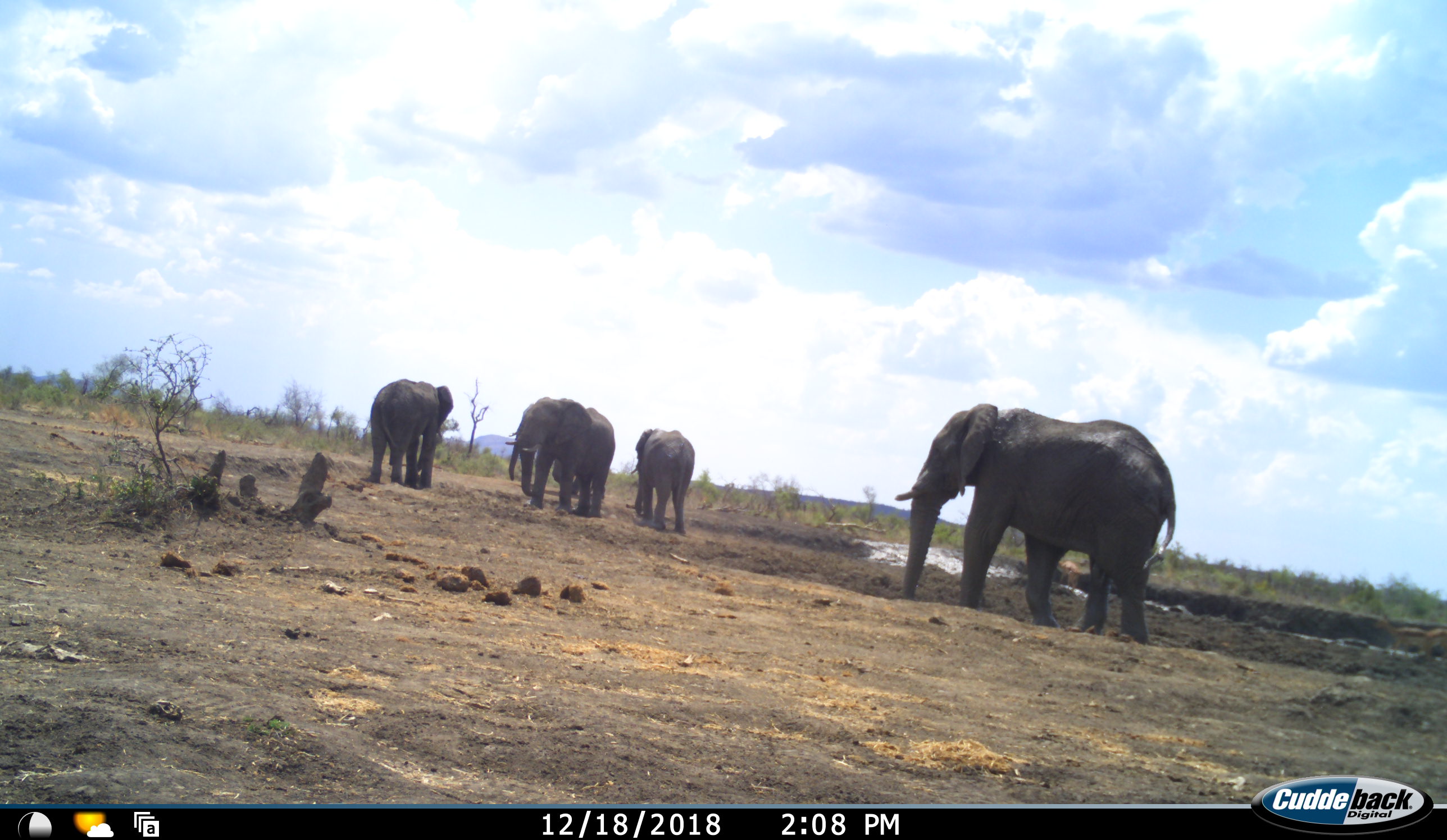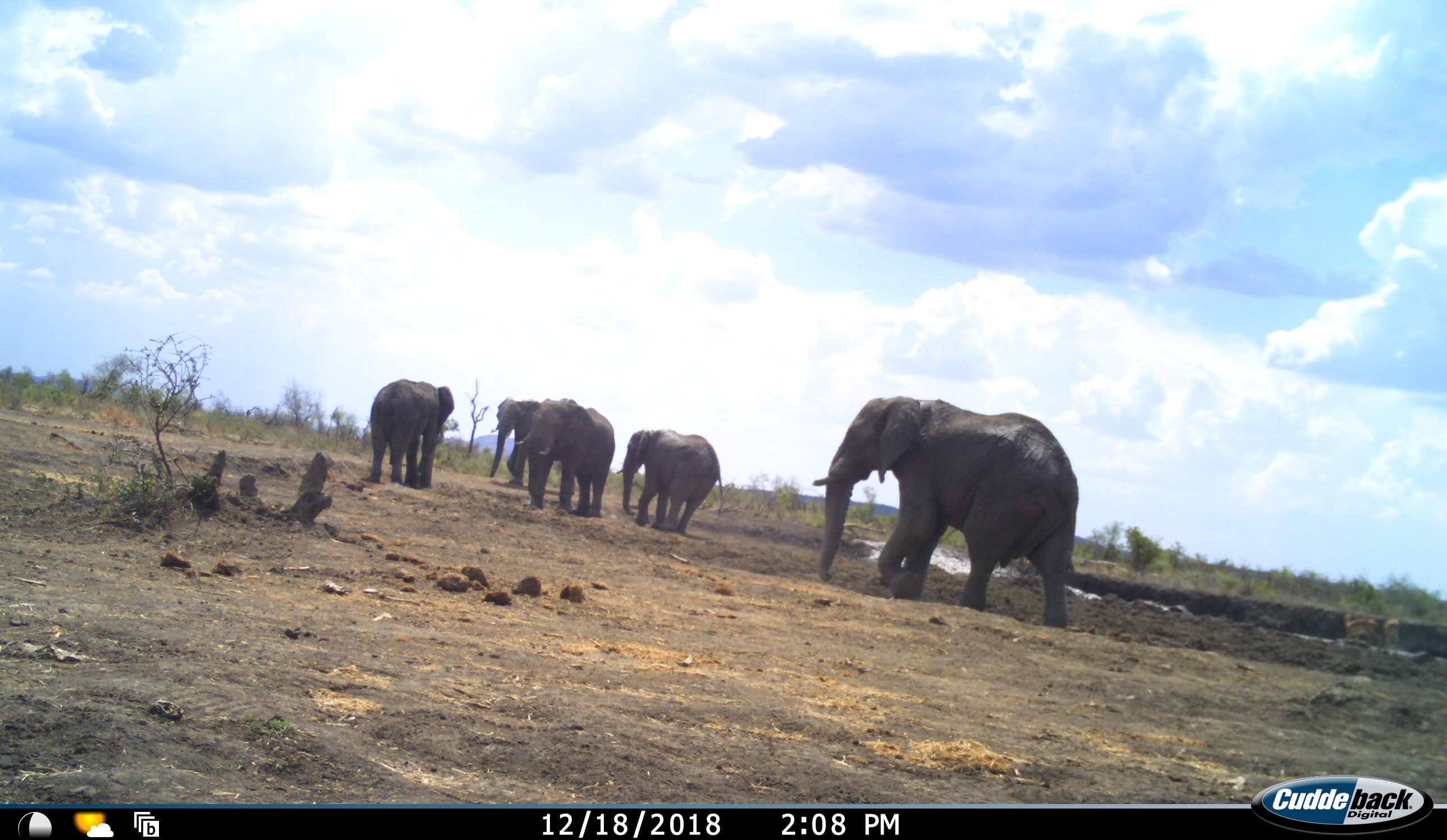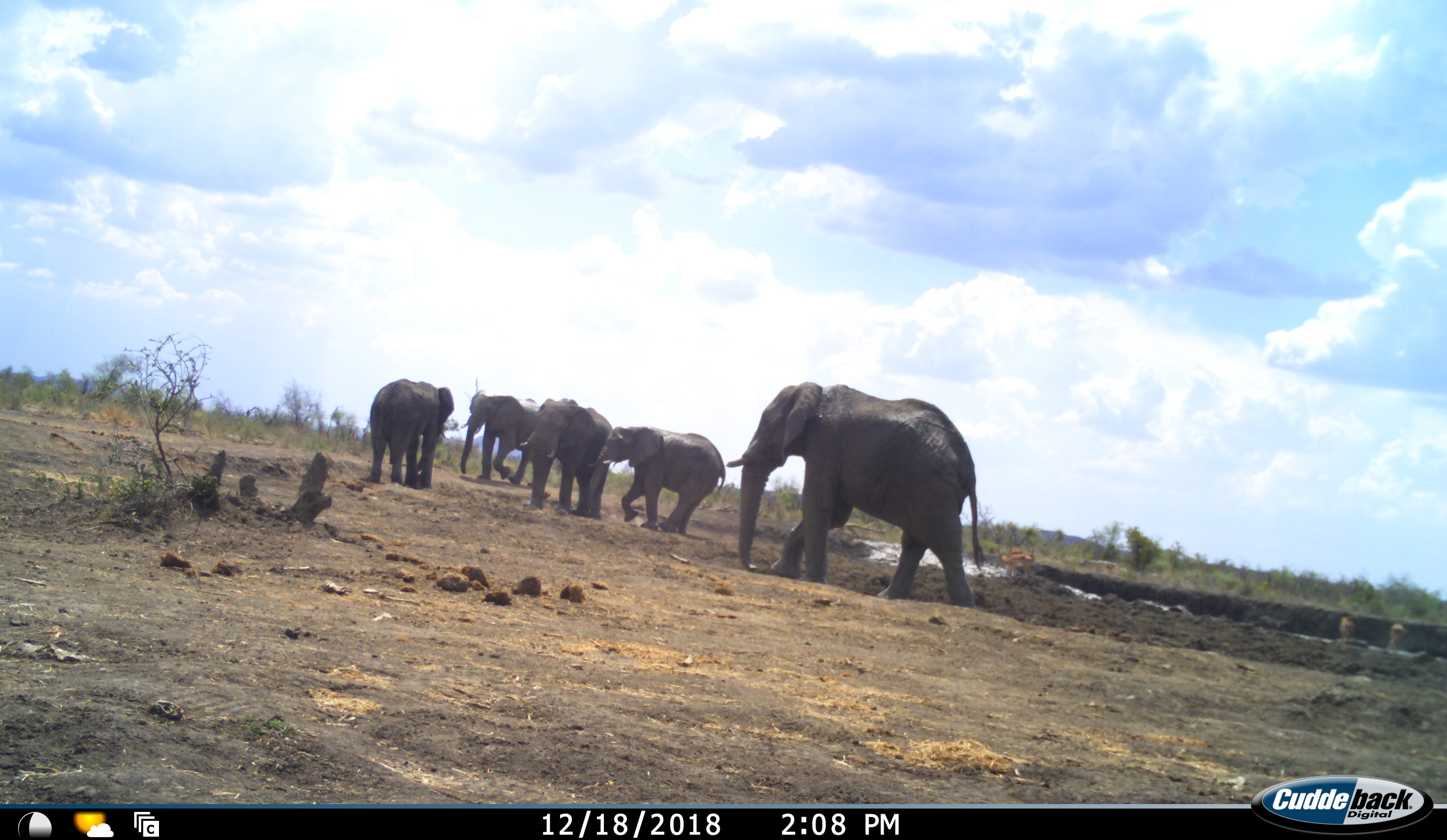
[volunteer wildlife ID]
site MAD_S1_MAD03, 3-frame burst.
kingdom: Animalia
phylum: Chordata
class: Mammalia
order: Proboscidea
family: Elephantidae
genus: Loxodonta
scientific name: Loxodonta africana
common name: african bush elephant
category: elephant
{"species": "elephant (african bush elephant) (Loxodonta africana)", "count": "5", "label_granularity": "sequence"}